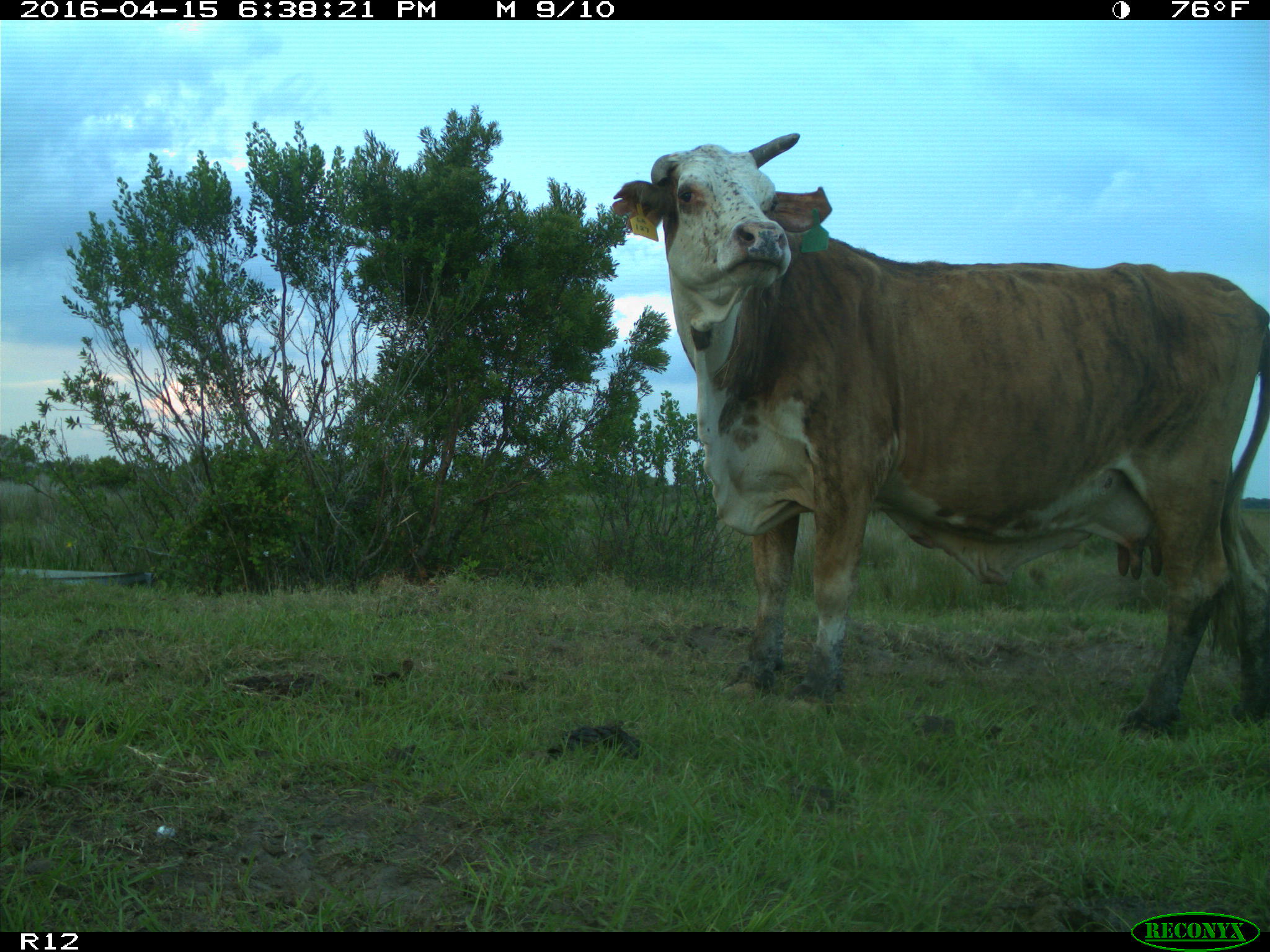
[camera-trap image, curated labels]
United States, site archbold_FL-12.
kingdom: Animalia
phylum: Chordata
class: Mammalia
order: Artiodactyla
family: Bovidae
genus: Bos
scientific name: Bos taurus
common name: domestic cow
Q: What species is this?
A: Bos taurus (domestic cow).